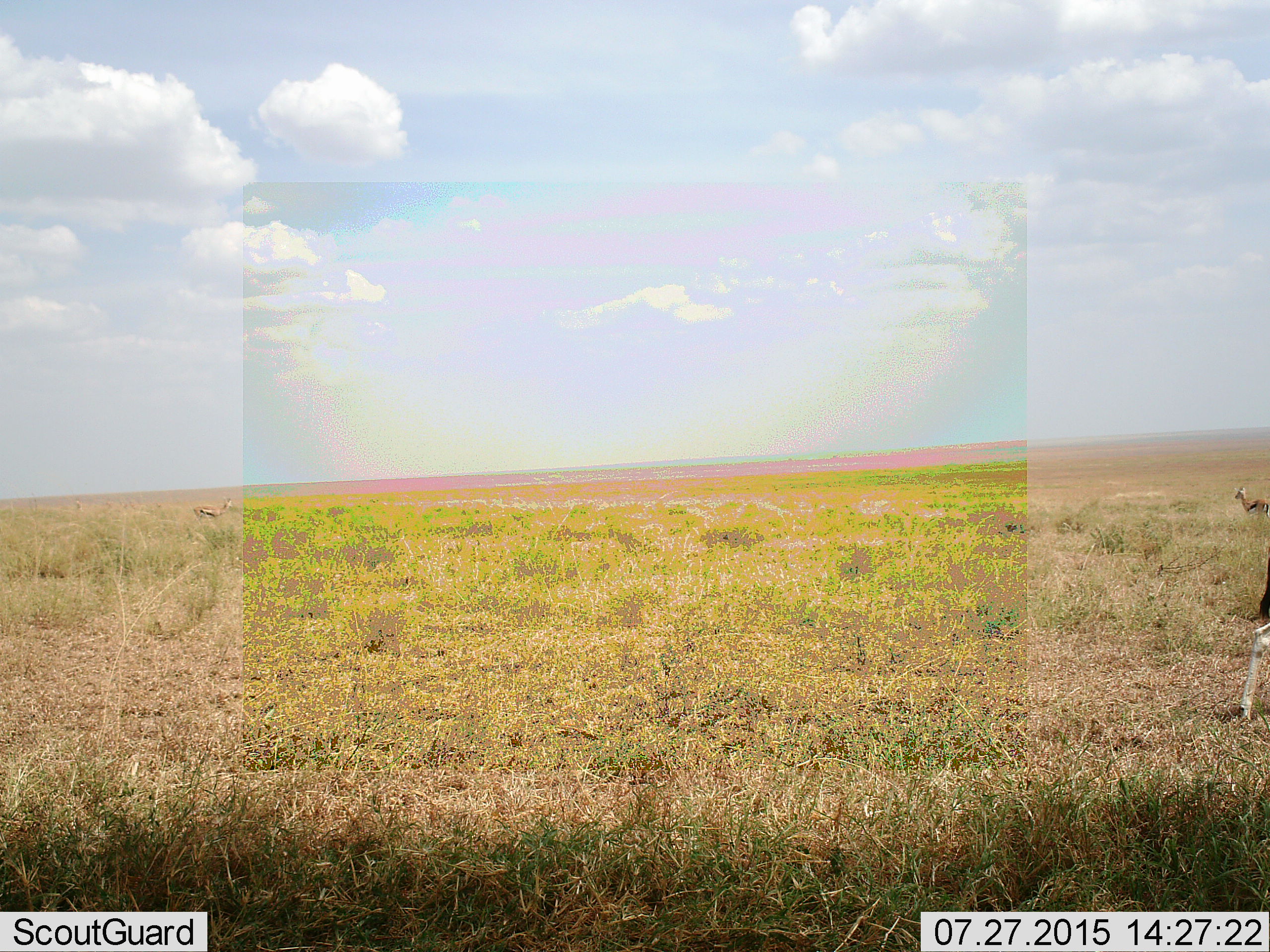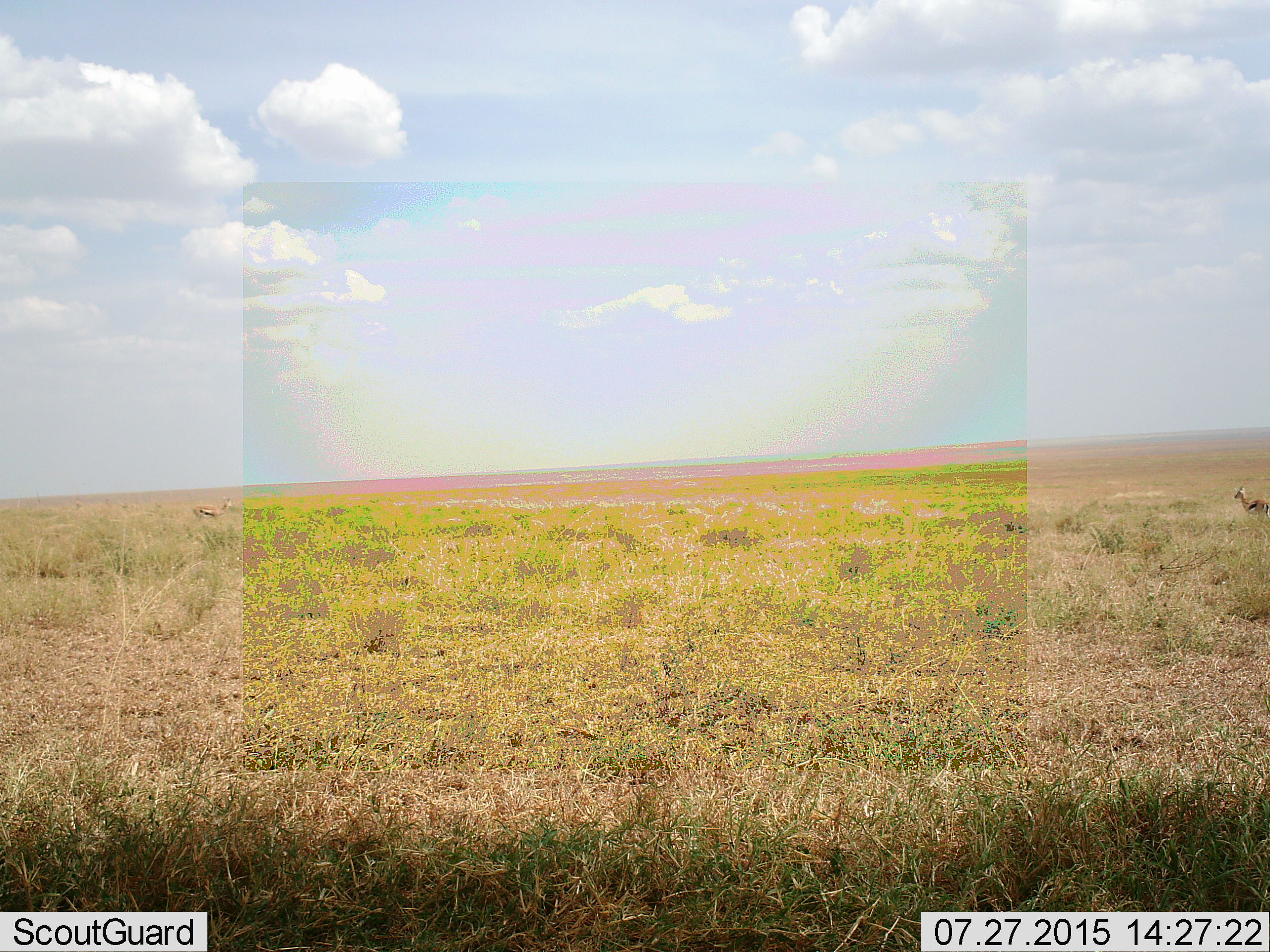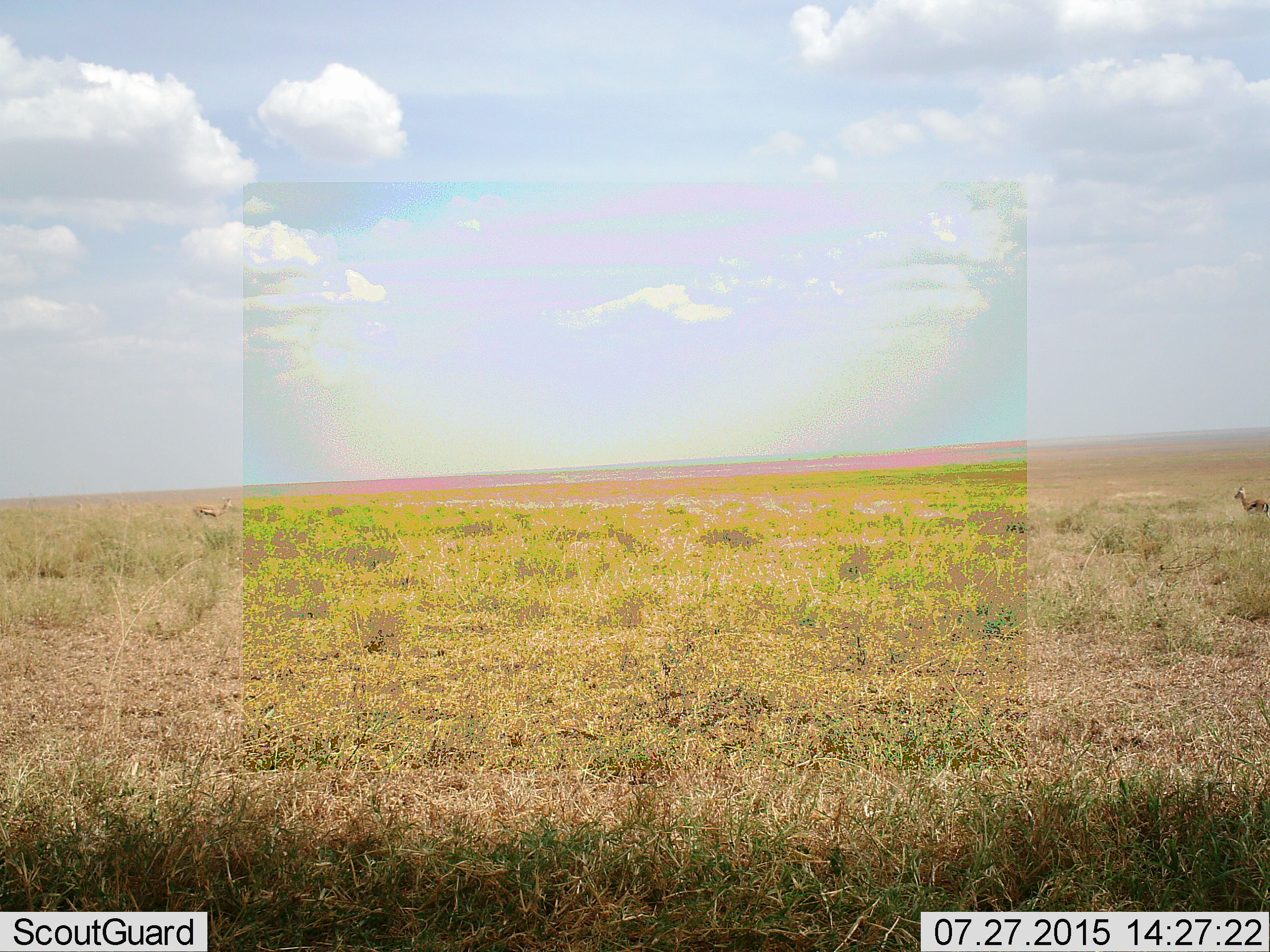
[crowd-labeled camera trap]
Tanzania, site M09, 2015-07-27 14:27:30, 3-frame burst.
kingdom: Animalia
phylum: Chordata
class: Mammalia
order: Artiodactyla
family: Bovidae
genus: Eudorcas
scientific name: Eudorcas thomsonii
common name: thomson's gazelle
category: gazellethomsons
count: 3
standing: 62%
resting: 0%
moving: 62%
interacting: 0%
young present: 12%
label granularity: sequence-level